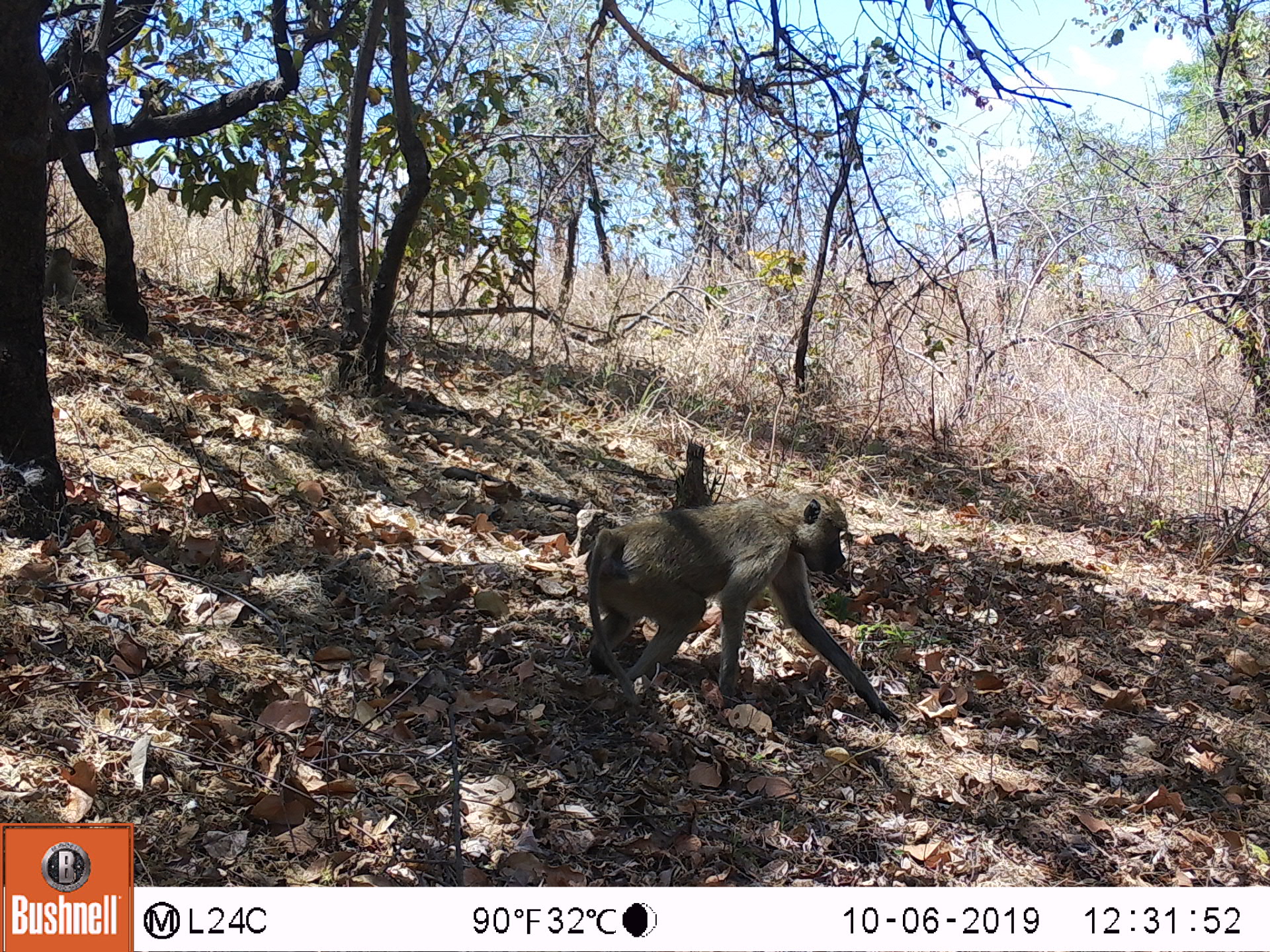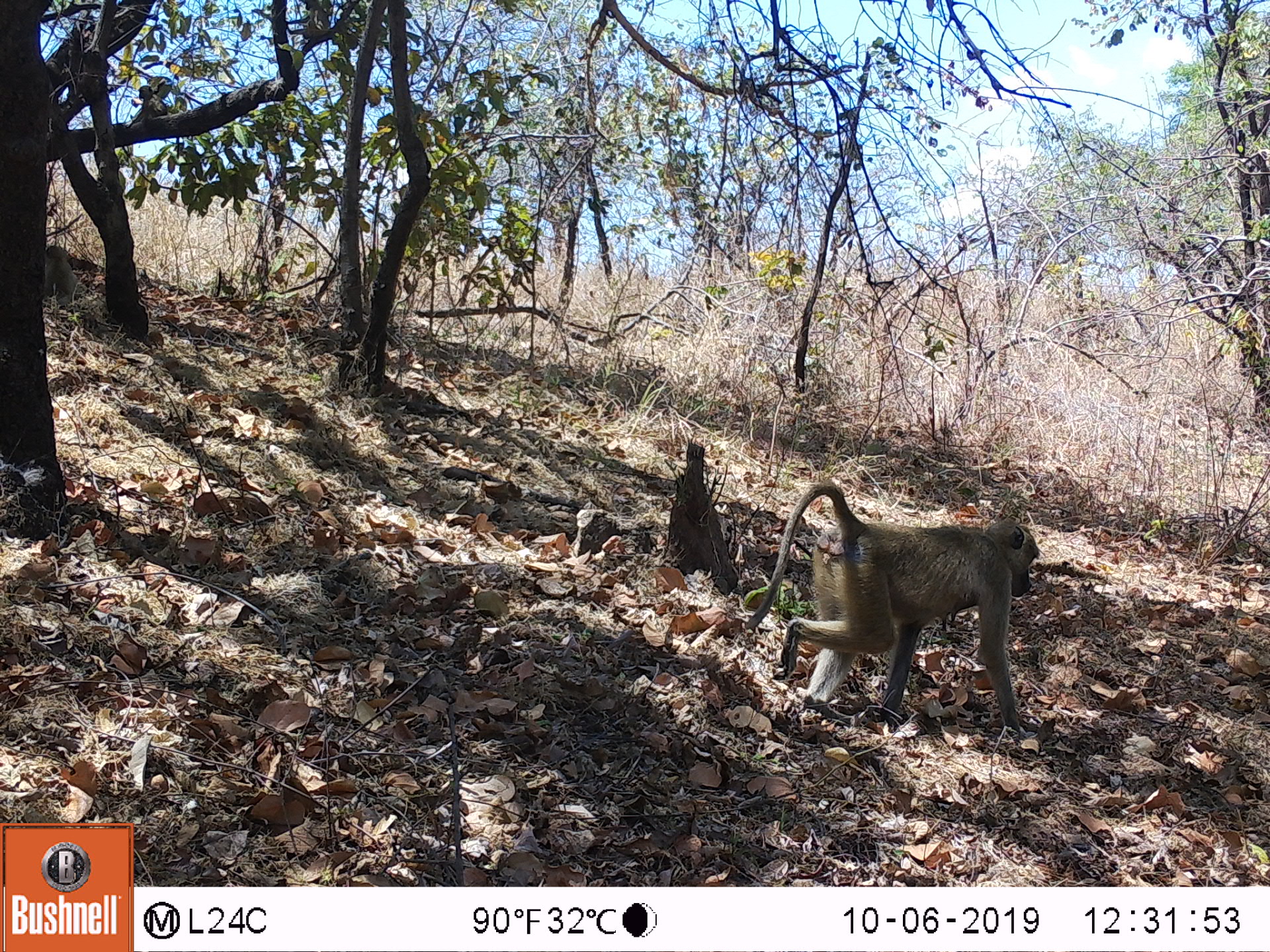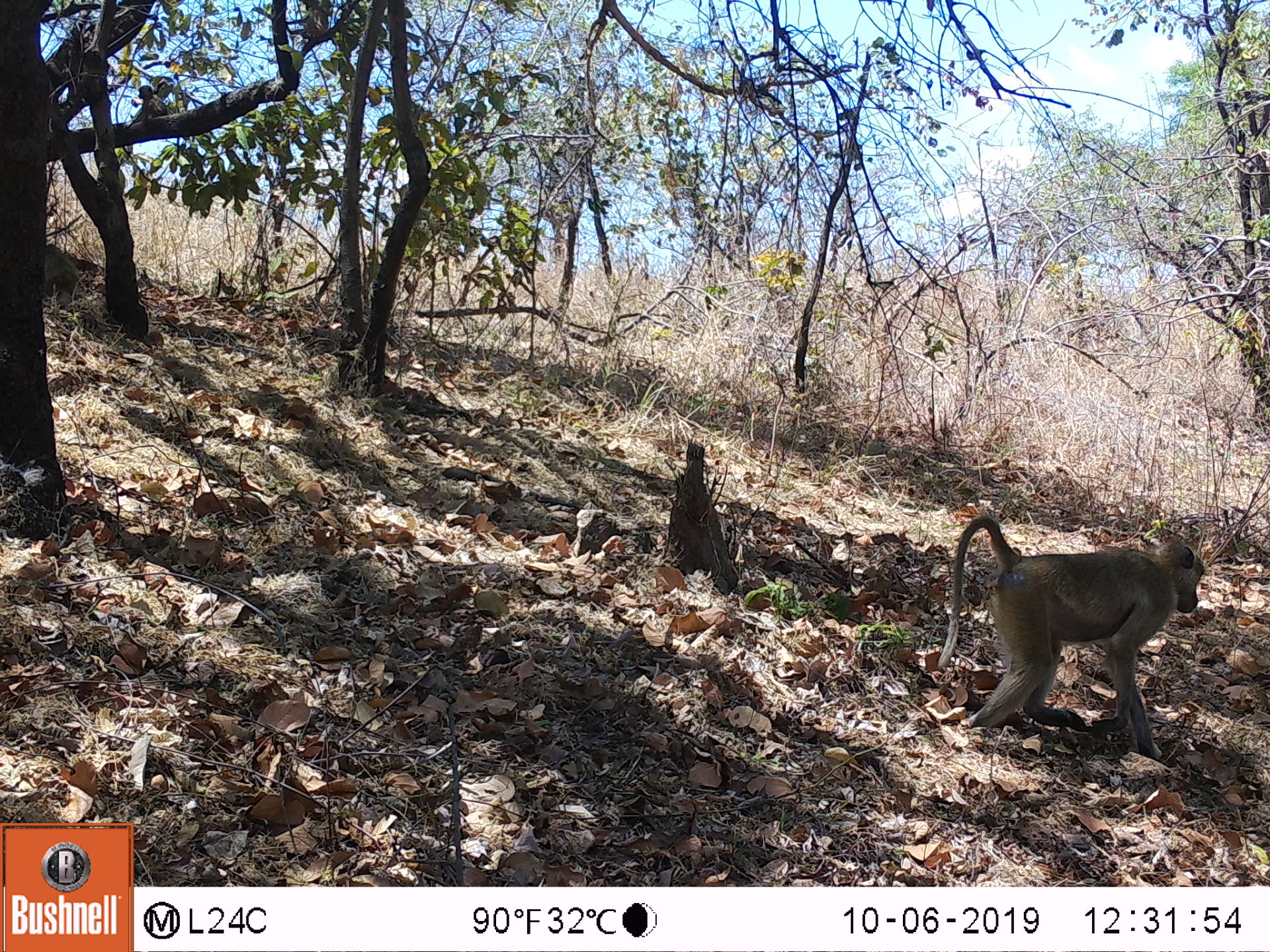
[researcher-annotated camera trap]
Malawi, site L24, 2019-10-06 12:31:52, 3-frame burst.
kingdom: Animalia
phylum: Chordata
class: Mammalia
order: Primates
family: Cercopithecidae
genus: Papio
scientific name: Papio cynocephalus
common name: yellow baboon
Yellow baboon (Papio cynocephalus), count 1.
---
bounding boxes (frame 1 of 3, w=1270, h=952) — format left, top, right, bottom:
yellow baboon: 575, 484, 899, 725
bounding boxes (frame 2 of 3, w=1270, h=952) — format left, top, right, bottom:
yellow baboon: 757, 484, 1039, 732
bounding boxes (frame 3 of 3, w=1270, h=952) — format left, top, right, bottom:
yellow baboon: 926, 520, 1211, 757